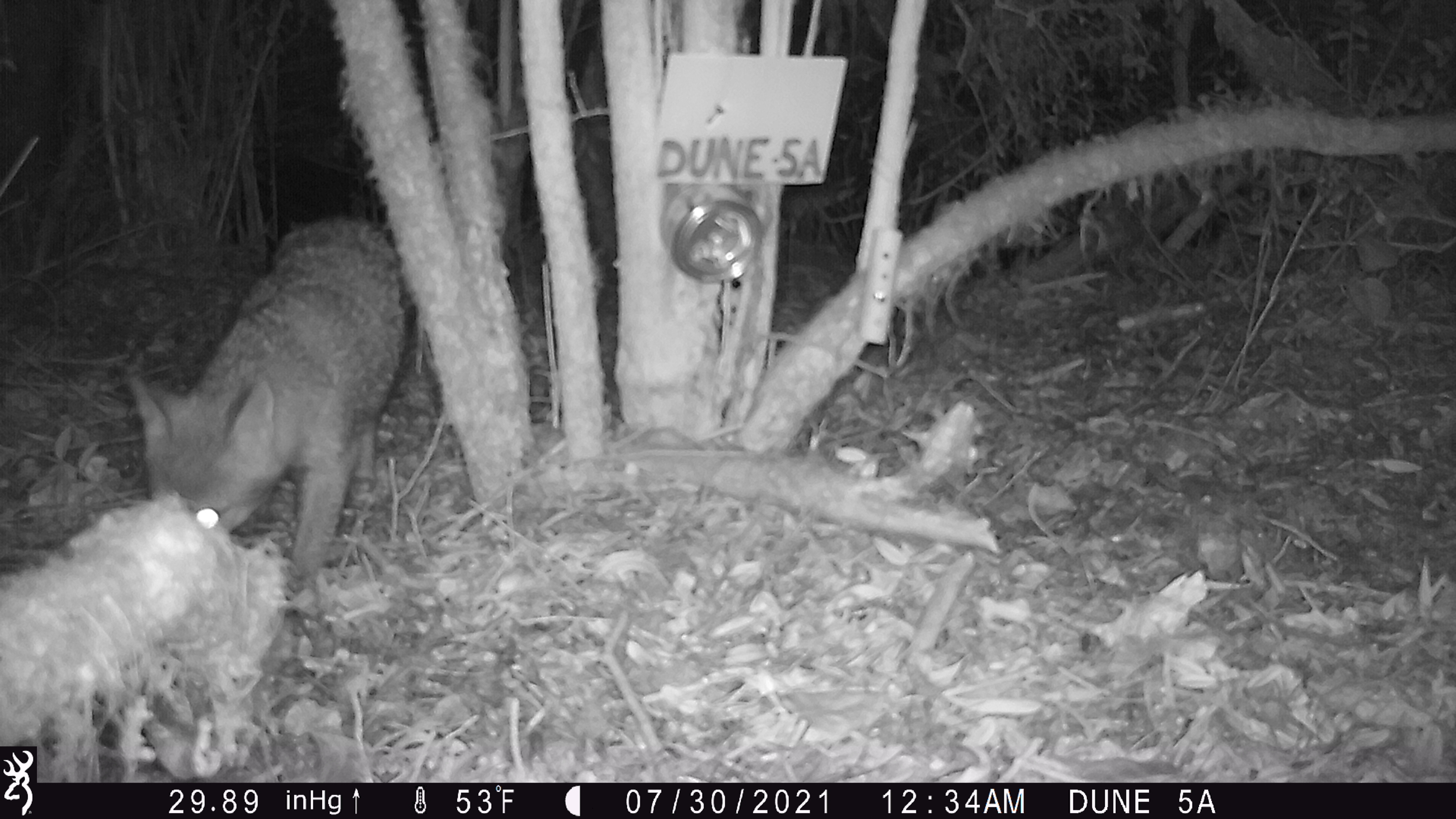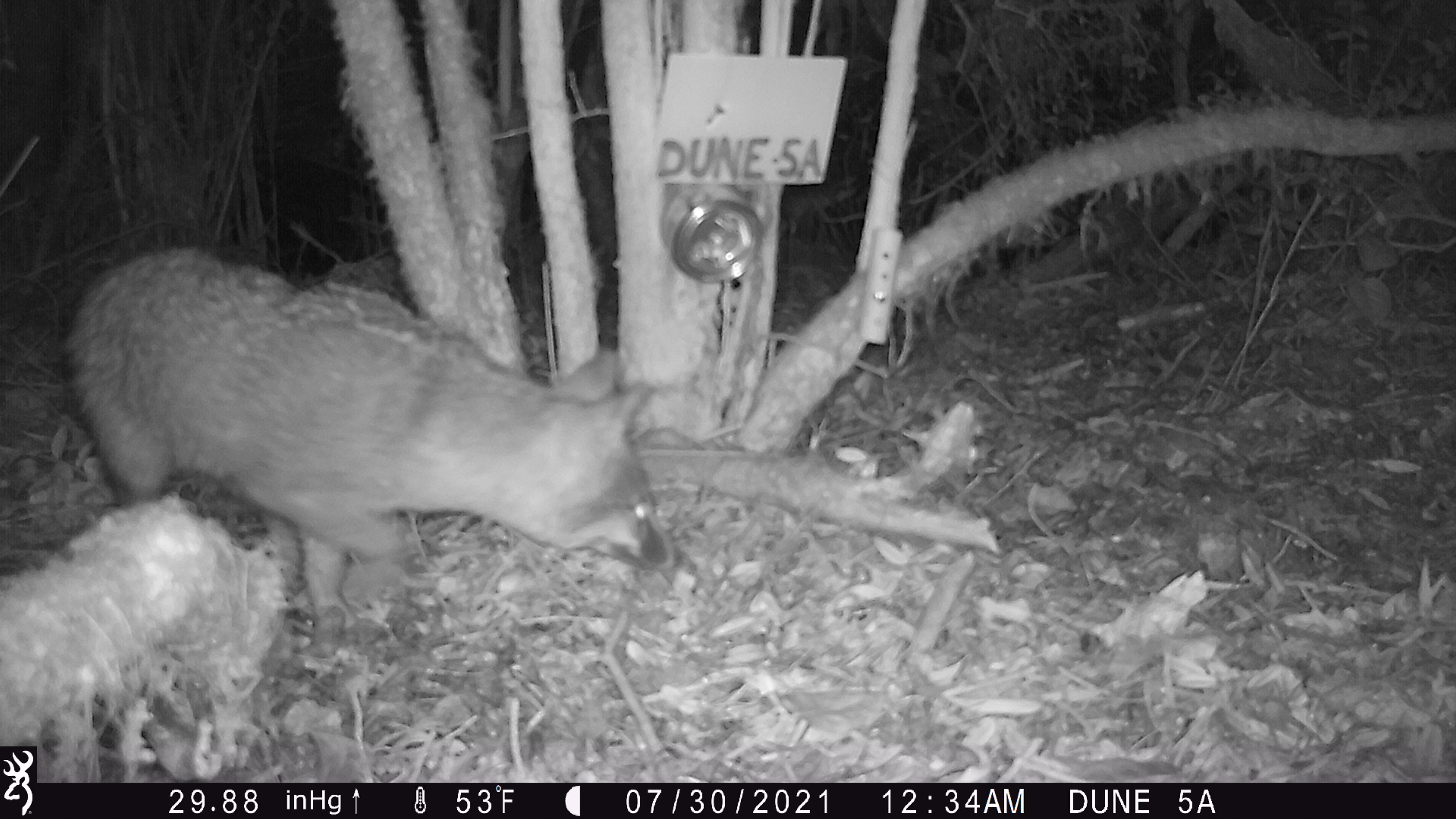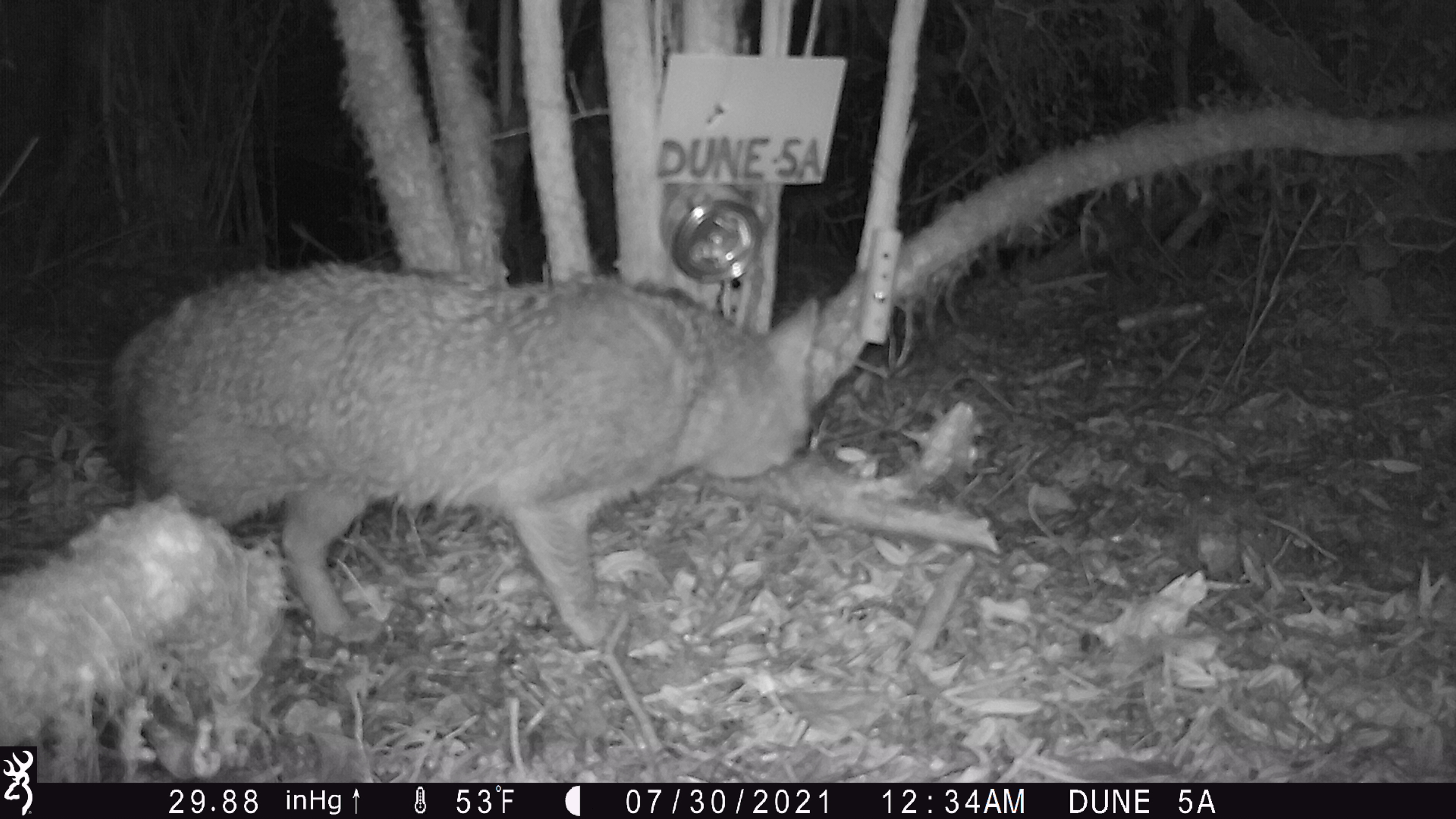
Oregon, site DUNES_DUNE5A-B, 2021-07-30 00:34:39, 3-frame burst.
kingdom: Animalia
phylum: Chordata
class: Mammalia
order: Carnivora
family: Canidae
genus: Urocyon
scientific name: Urocyon cinereoargenteus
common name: gray fox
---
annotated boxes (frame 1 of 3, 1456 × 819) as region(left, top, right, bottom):
gray fox: region(131, 187, 460, 593)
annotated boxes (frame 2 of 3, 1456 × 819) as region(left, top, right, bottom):
gray fox: region(40, 236, 725, 666)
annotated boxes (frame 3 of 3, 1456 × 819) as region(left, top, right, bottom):
gray fox: region(85, 258, 828, 649)